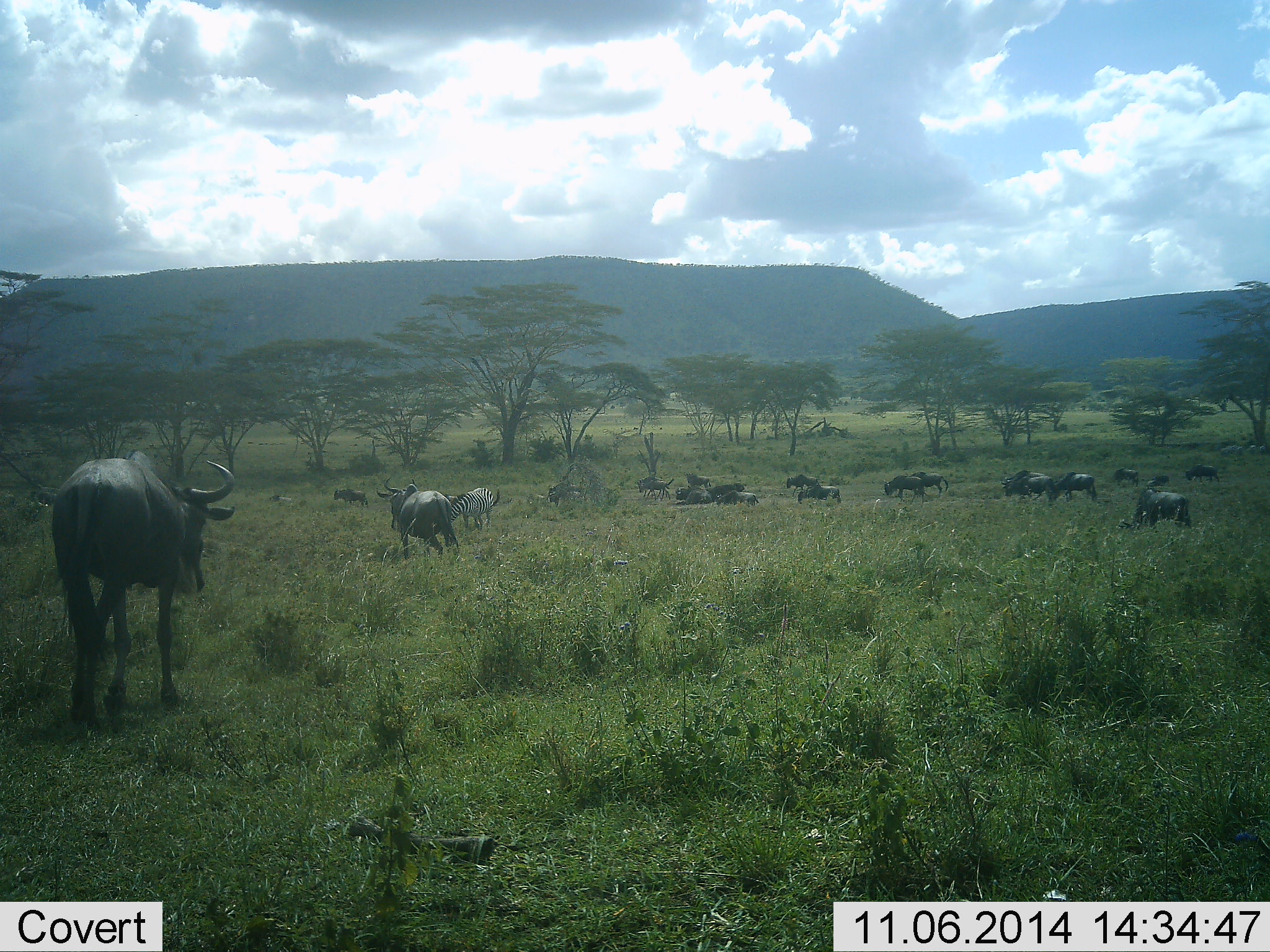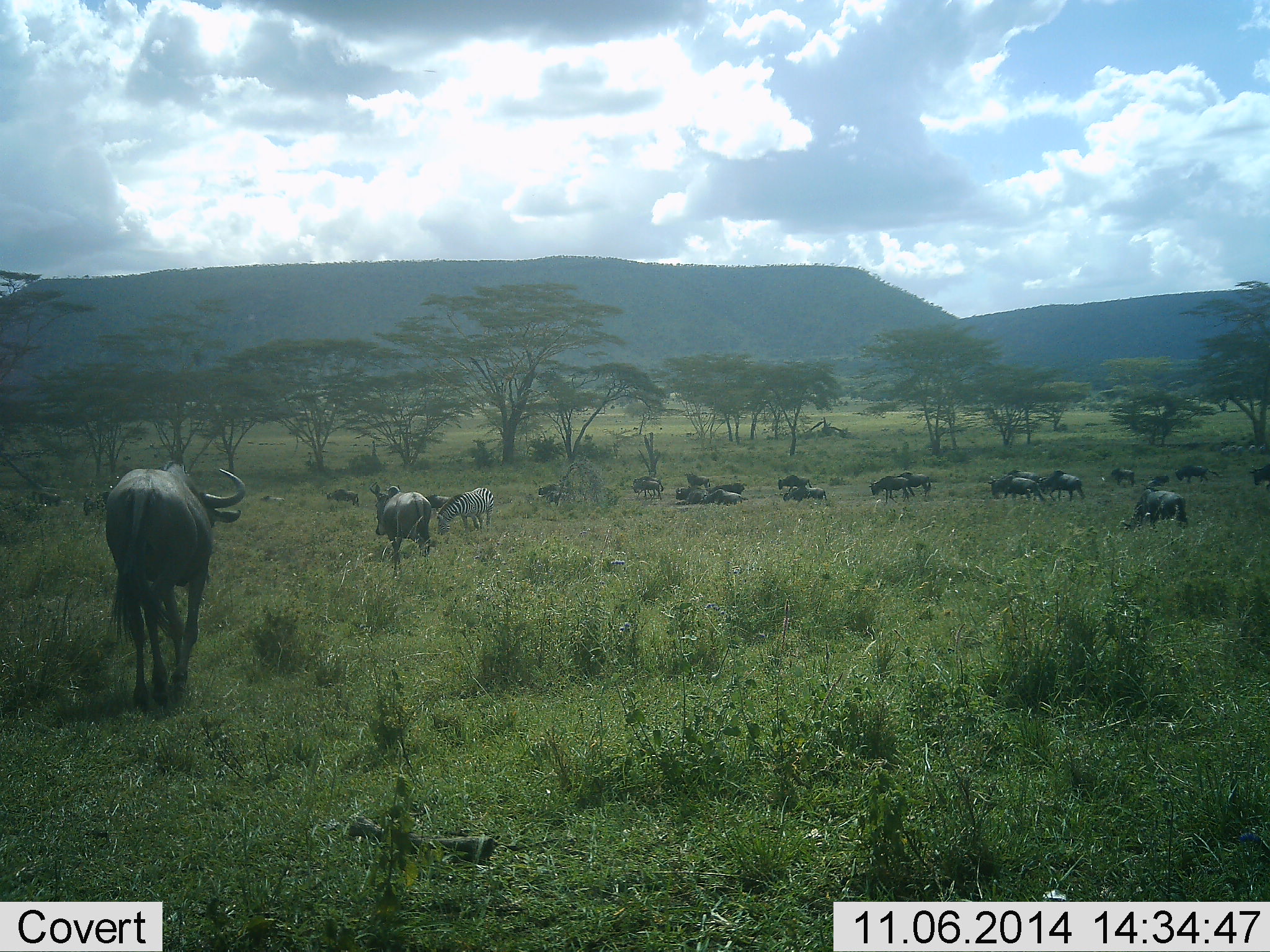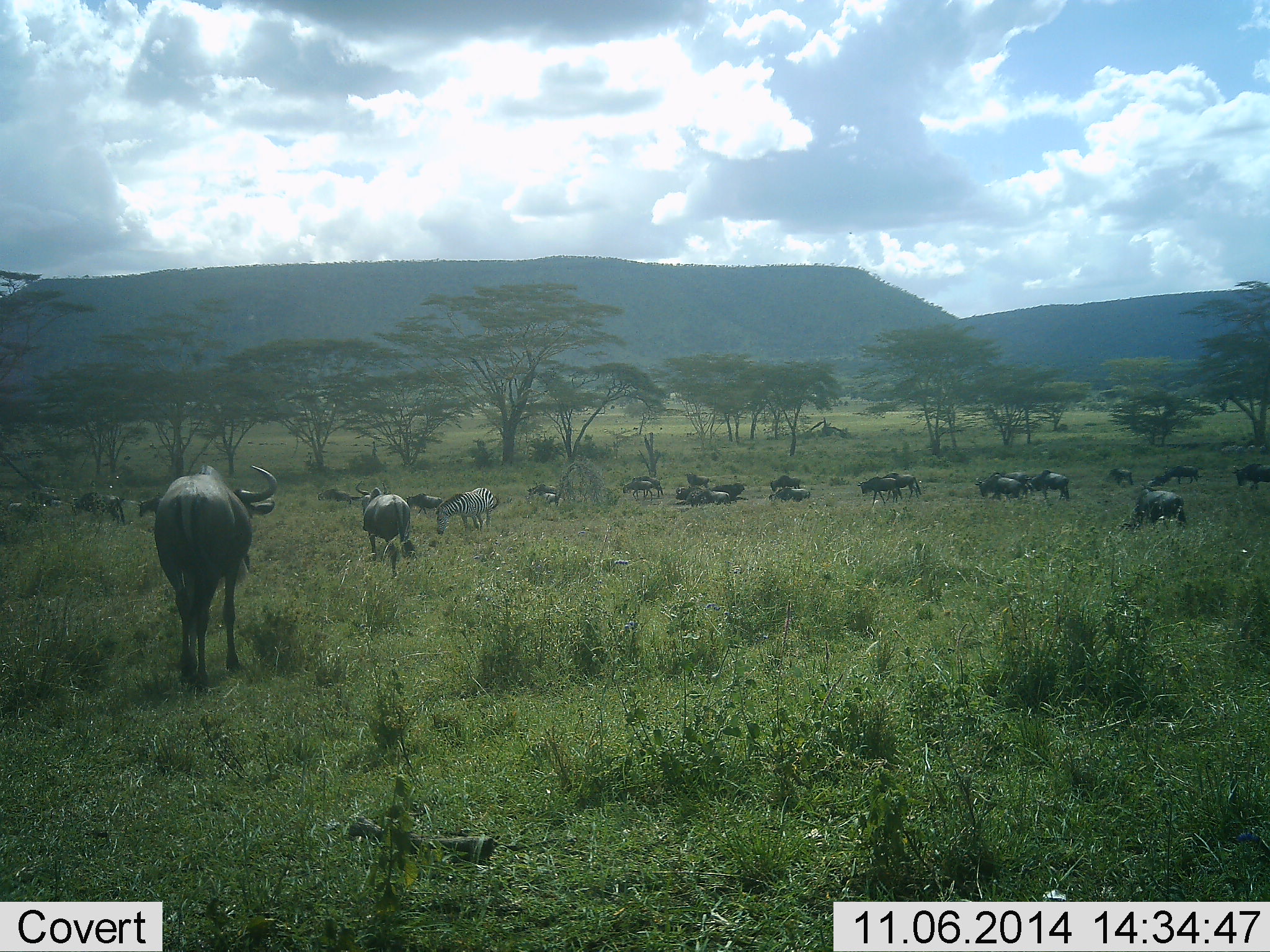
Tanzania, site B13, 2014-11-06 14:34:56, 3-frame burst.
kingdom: Animalia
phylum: Chordata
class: Mammalia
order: Artiodactyla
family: Bovidae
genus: Connochaetes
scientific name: Connochaetes taurinus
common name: blue wildebeest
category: wildebeest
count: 11-50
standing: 31%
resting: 38%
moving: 85%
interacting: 0%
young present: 8%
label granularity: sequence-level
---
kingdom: Animalia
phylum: Chordata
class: Mammalia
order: Perissodactyla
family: Equidae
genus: Equus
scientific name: Equus quagga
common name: plains zebra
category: zebra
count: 1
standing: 30%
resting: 0%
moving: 0%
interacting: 0%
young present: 0%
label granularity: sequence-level